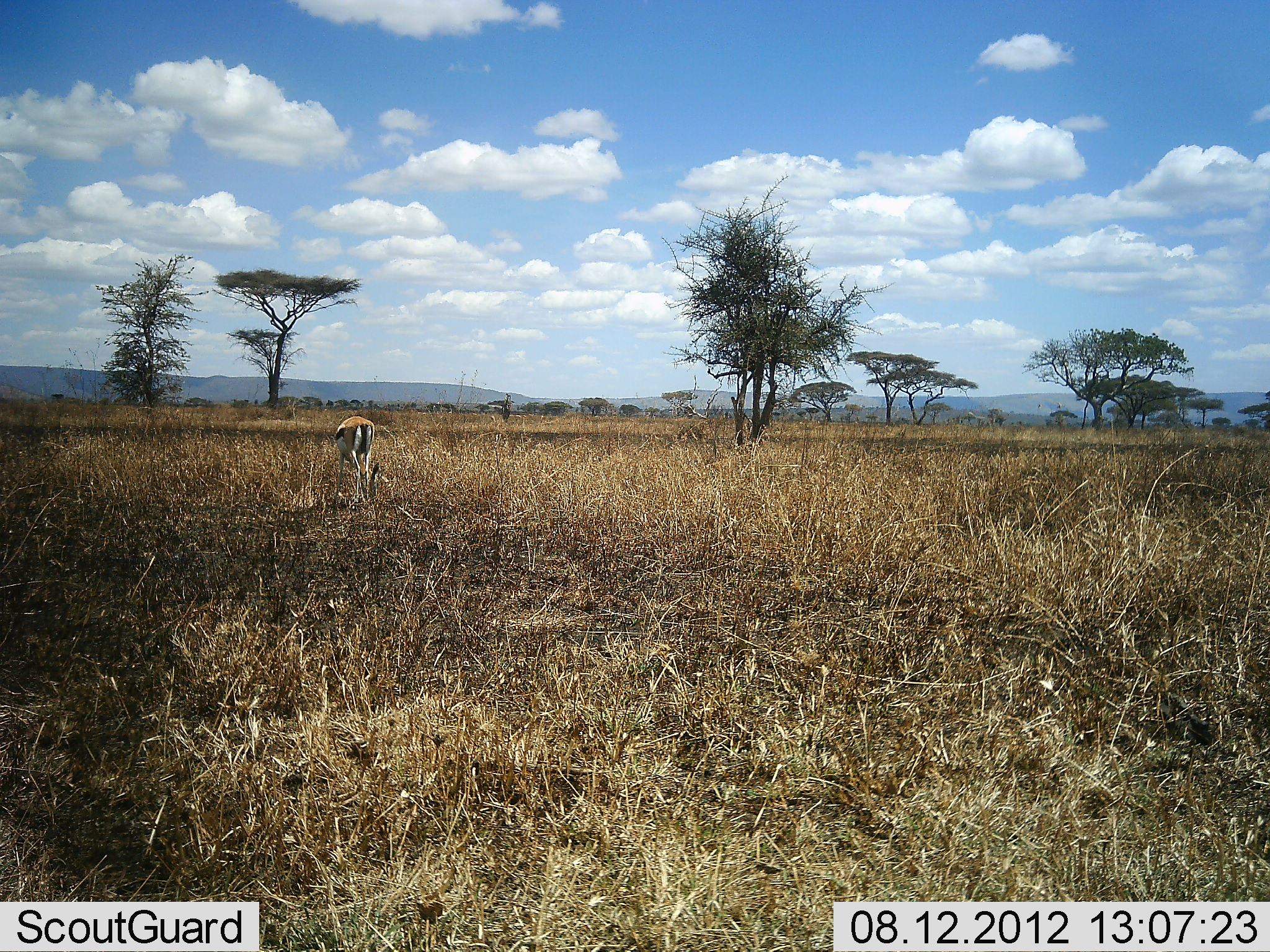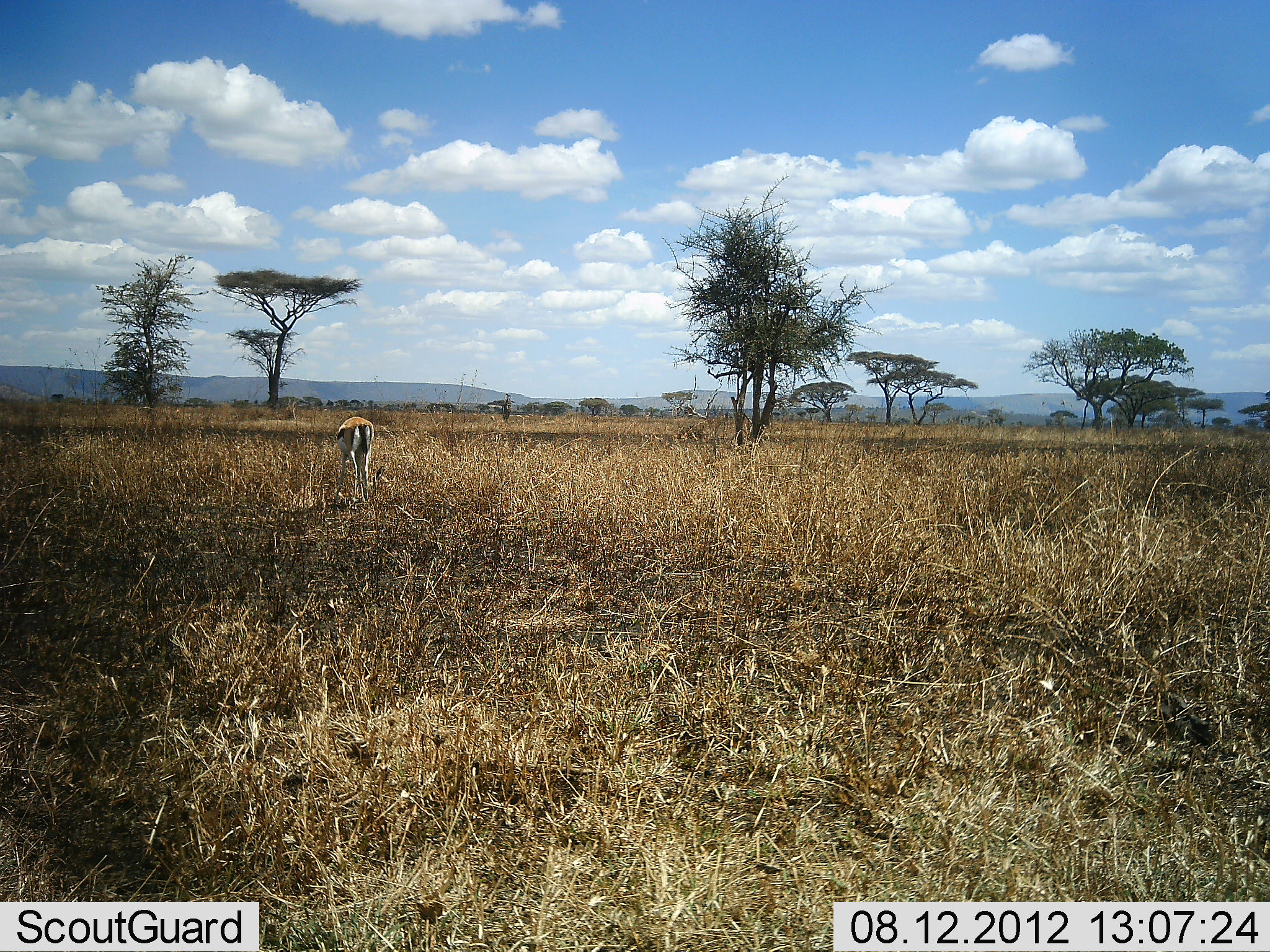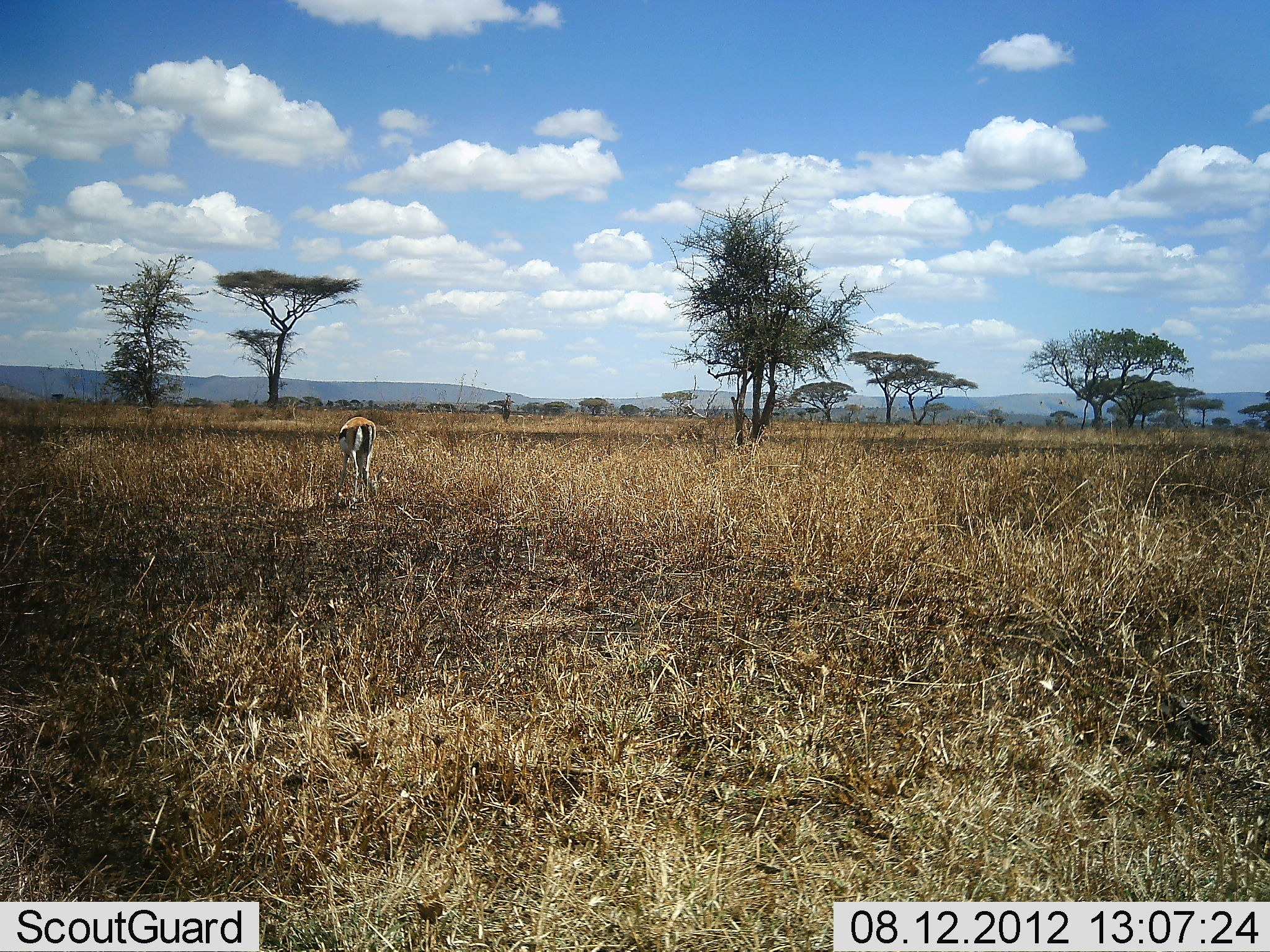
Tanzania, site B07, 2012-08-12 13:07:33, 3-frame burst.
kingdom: Animalia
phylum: Chordata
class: Mammalia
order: Artiodactyla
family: Bovidae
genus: Eudorcas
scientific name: Eudorcas thomsonii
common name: thomson's gazelle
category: gazellethomsons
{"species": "gazellethomsons (thomson's gazelle) (Eudorcas thomsonii)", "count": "1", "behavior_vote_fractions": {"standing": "30%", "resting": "0%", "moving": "0%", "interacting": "0%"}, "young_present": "0%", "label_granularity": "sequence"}